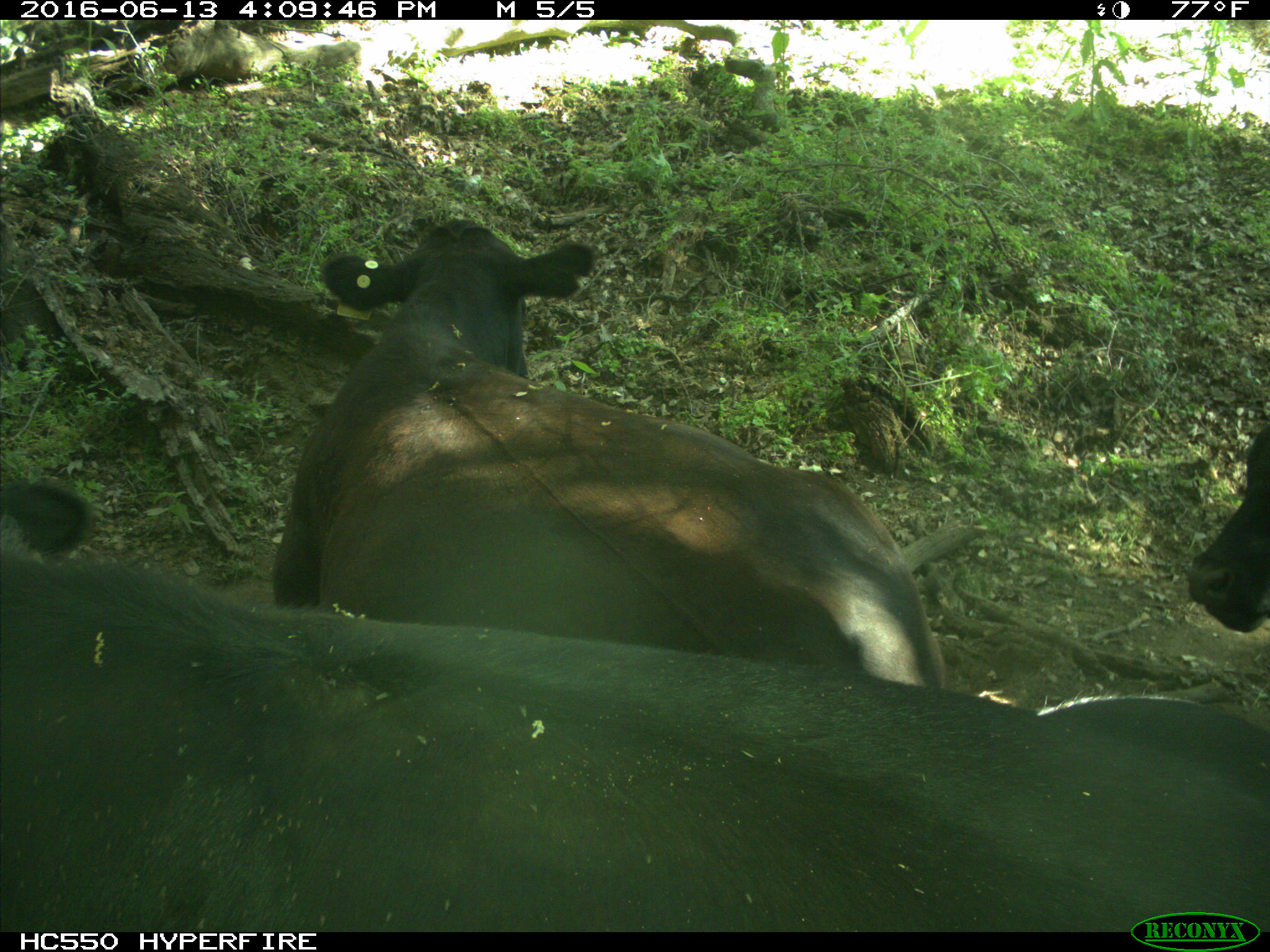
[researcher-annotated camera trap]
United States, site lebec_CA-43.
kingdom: Animalia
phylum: Chordata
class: Mammalia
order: Artiodactyla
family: Bovidae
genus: Bos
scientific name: Bos taurus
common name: domestic cow